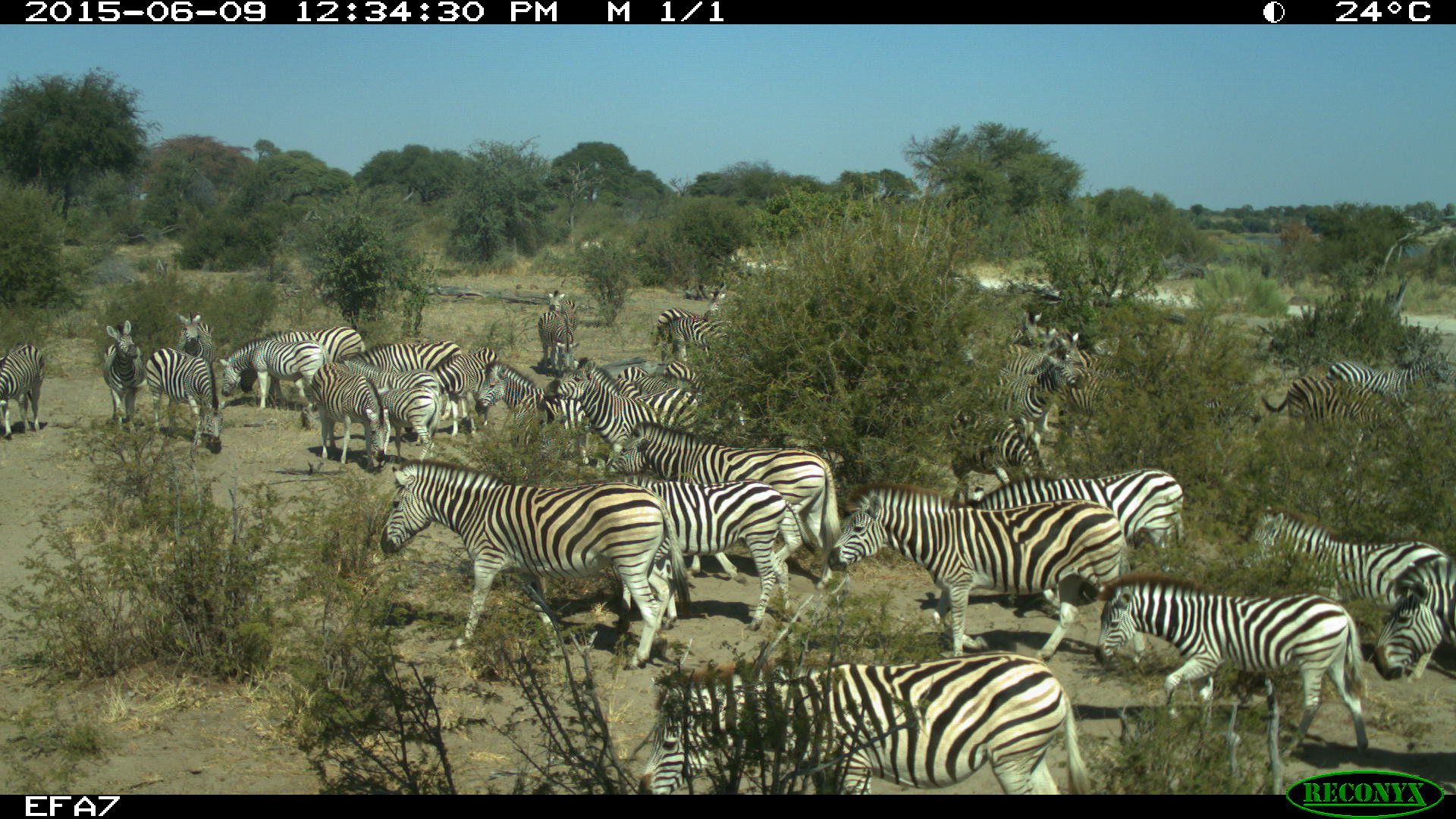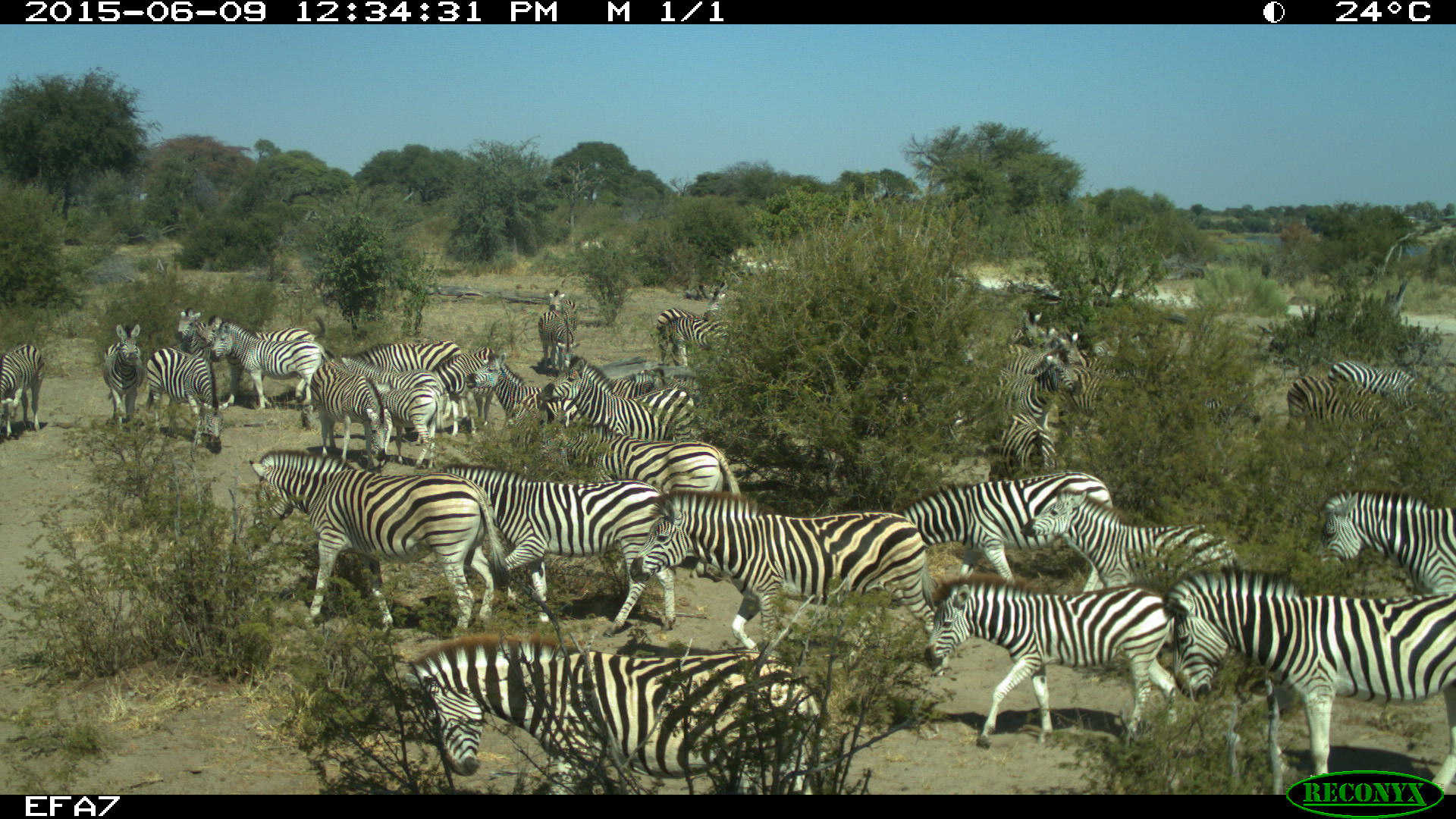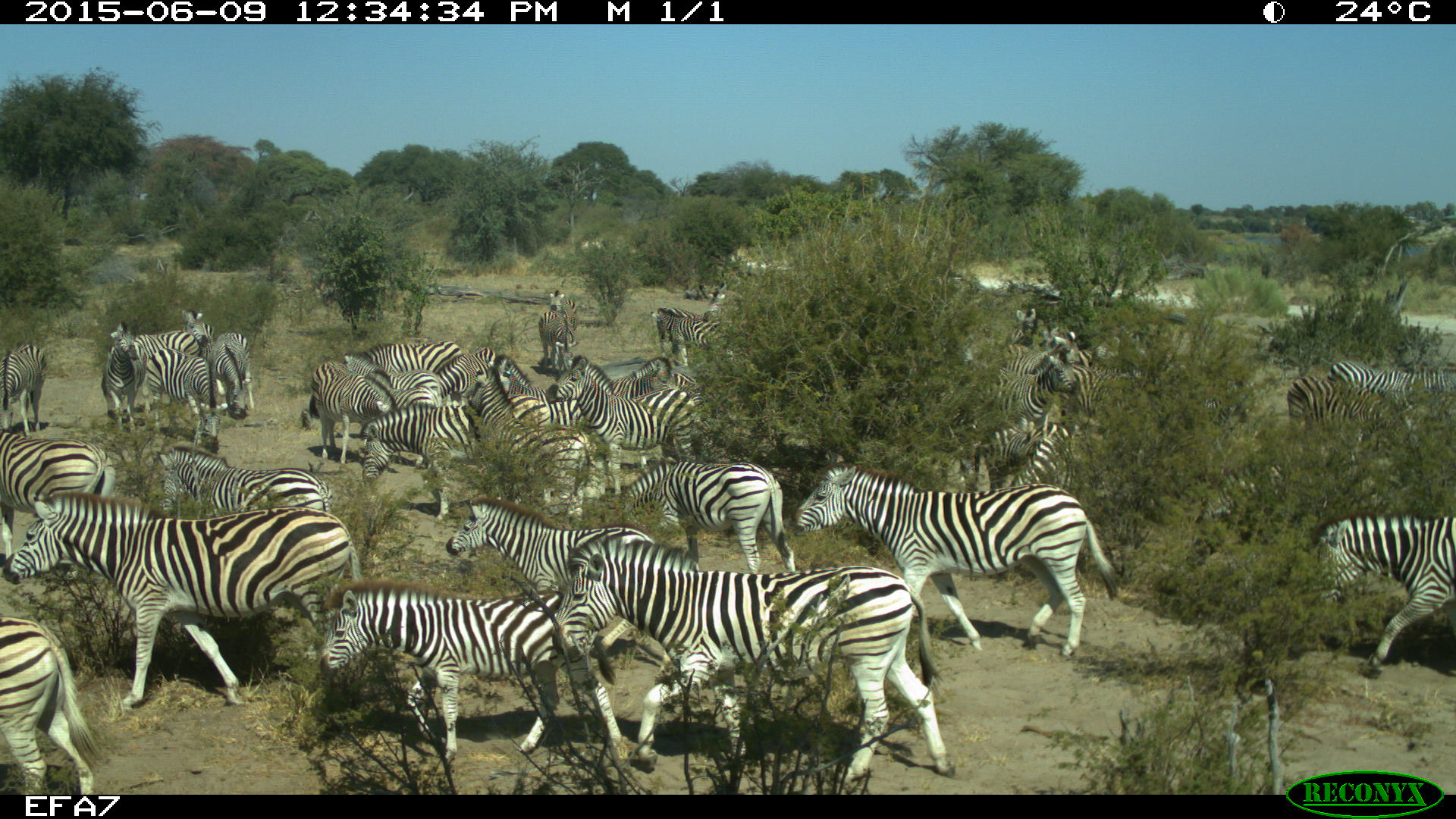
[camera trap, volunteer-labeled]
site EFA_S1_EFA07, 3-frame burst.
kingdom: Animalia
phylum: Chordata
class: Mammalia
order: Perissodactyla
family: Equidae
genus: Equus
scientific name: Equus quagga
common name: plains zebra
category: zebraplains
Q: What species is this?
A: Zebraplains (plains zebra) (Equus quagga).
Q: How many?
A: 11-50.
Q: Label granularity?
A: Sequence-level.